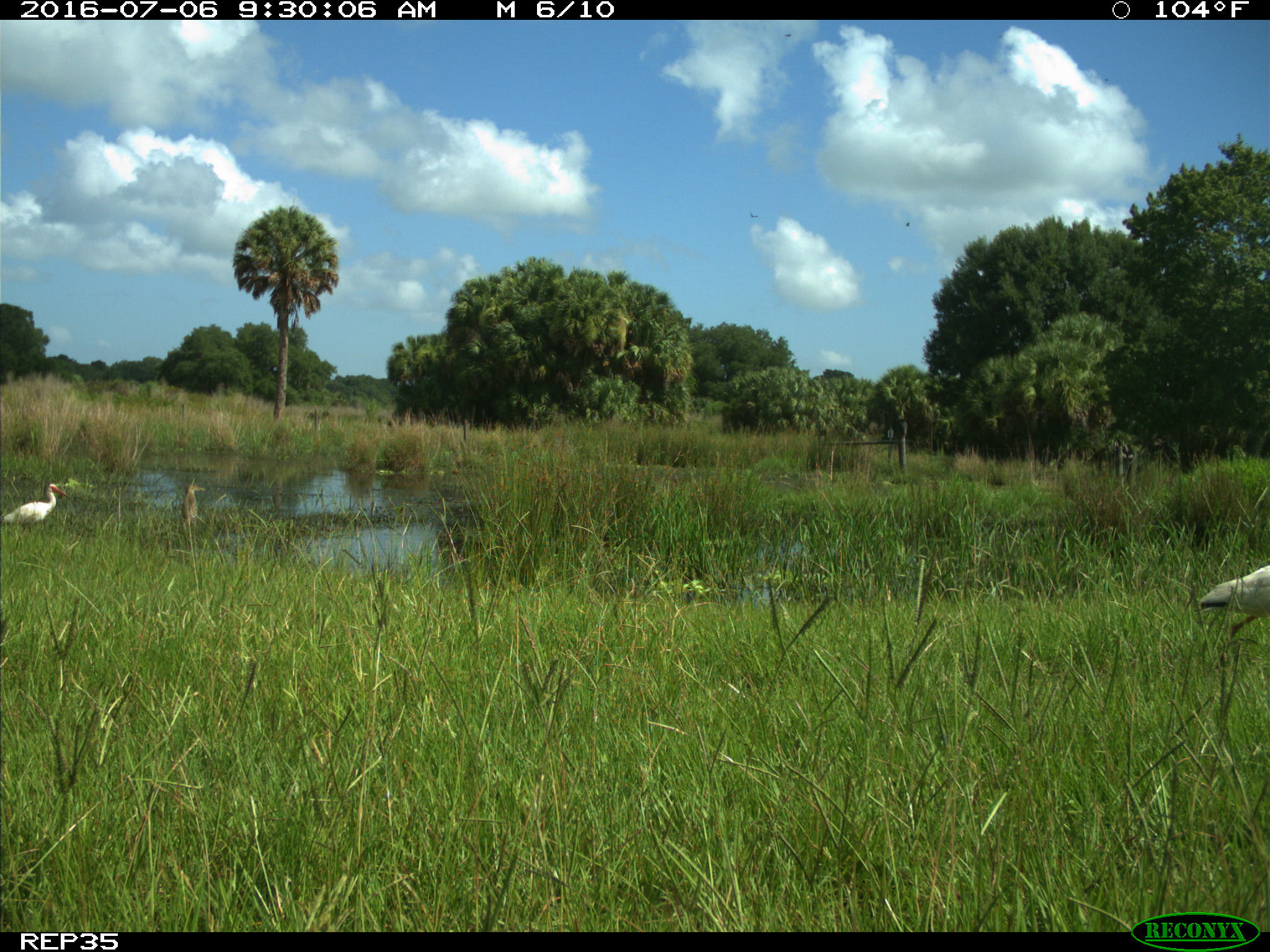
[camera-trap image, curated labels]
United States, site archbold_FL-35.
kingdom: Animalia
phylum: Chordata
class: Aves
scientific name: Aves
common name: birds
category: unidentified bird